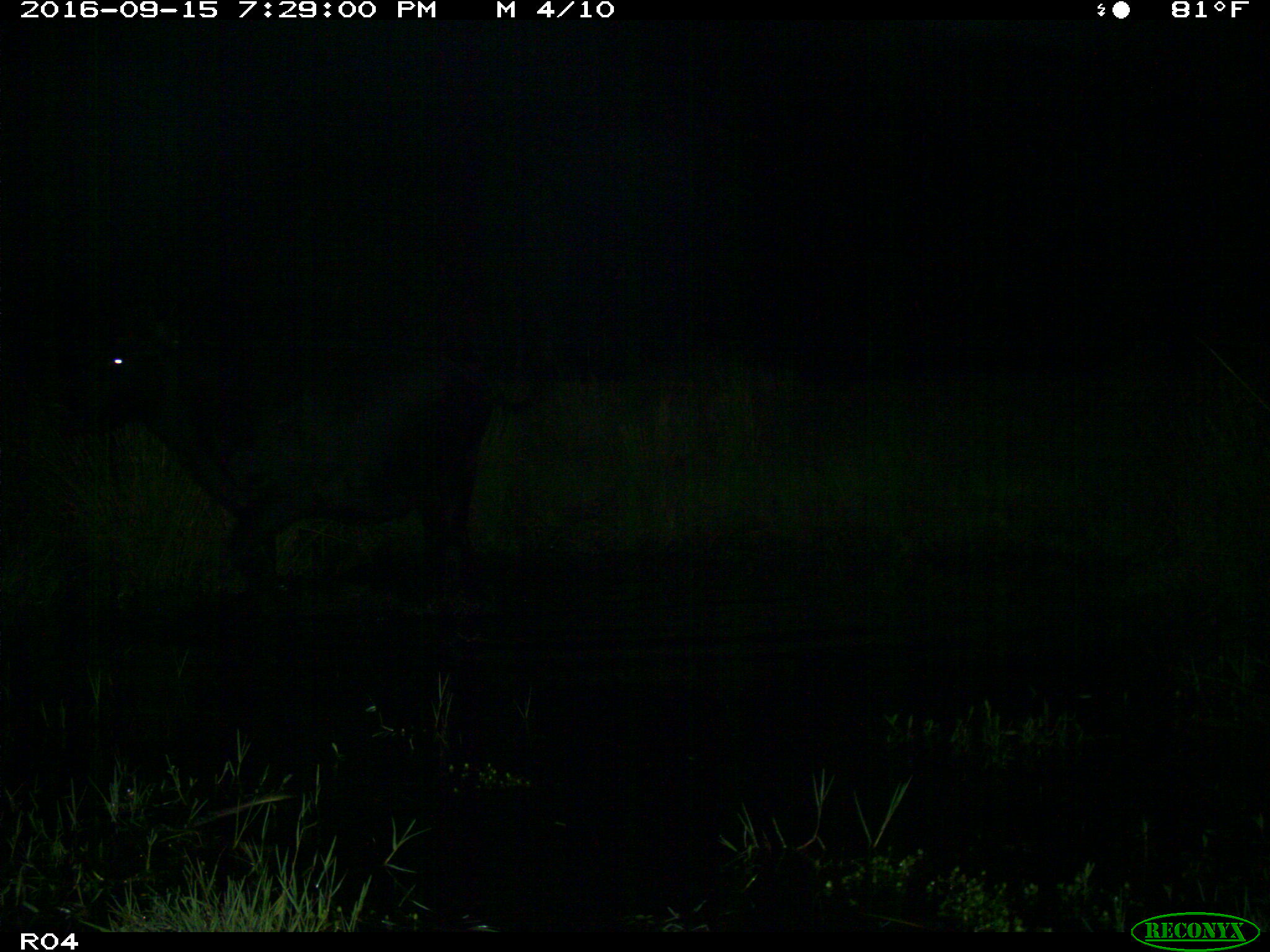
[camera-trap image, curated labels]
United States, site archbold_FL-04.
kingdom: Animalia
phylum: Chordata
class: Mammalia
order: Artiodactyla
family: Bovidae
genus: Bos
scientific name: Bos taurus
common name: domestic cow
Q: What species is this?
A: Bos taurus (domestic cow).